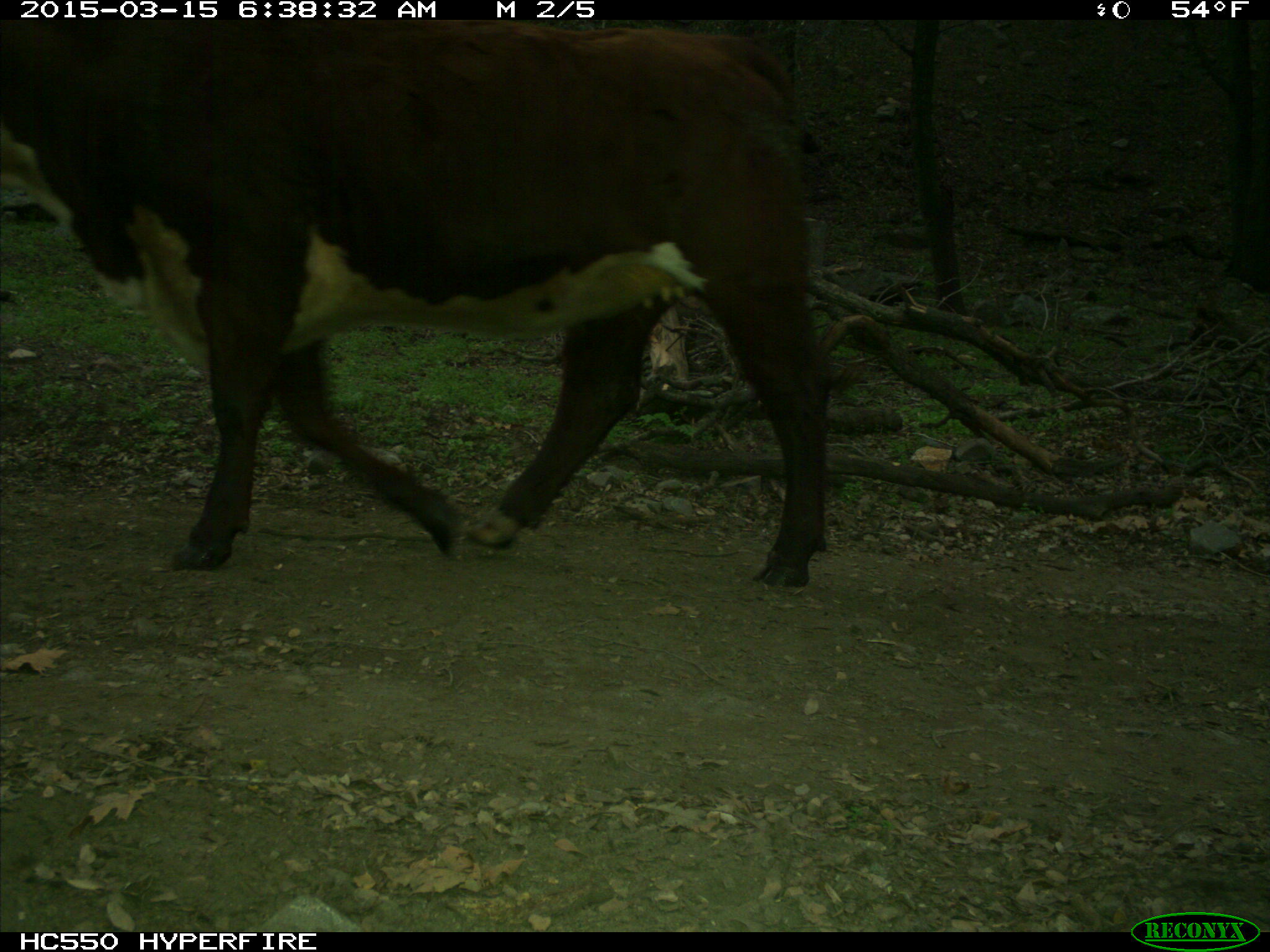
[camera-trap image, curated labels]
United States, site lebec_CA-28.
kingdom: Animalia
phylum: Chordata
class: Mammalia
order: Artiodactyla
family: Bovidae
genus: Bos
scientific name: Bos taurus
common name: domestic cow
Bos taurus (domestic cow).